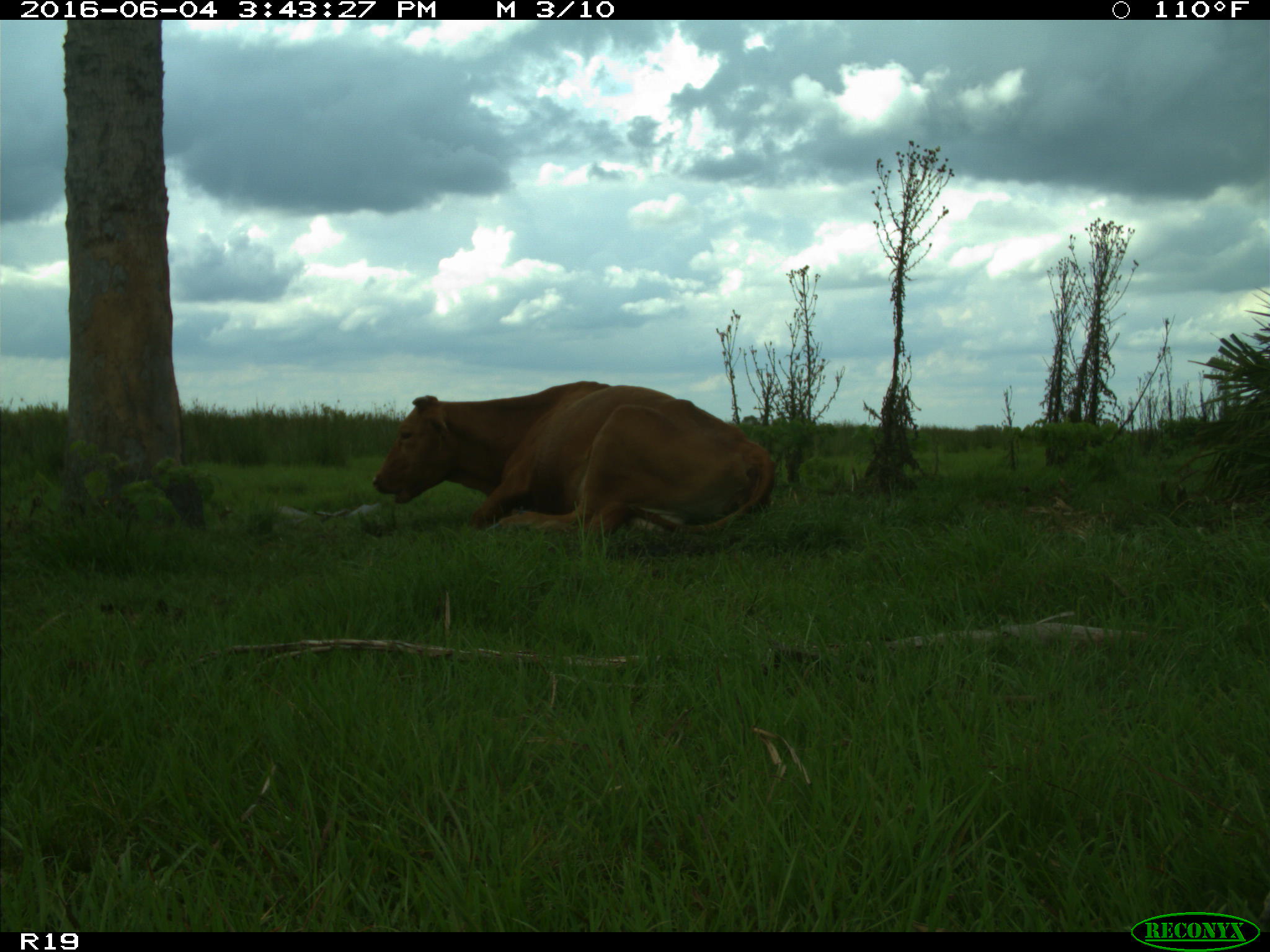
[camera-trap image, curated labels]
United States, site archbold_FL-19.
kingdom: Animalia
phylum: Chordata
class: Mammalia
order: Artiodactyla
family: Bovidae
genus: Bos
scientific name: Bos taurus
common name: domestic cow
Bos taurus (domestic cow).